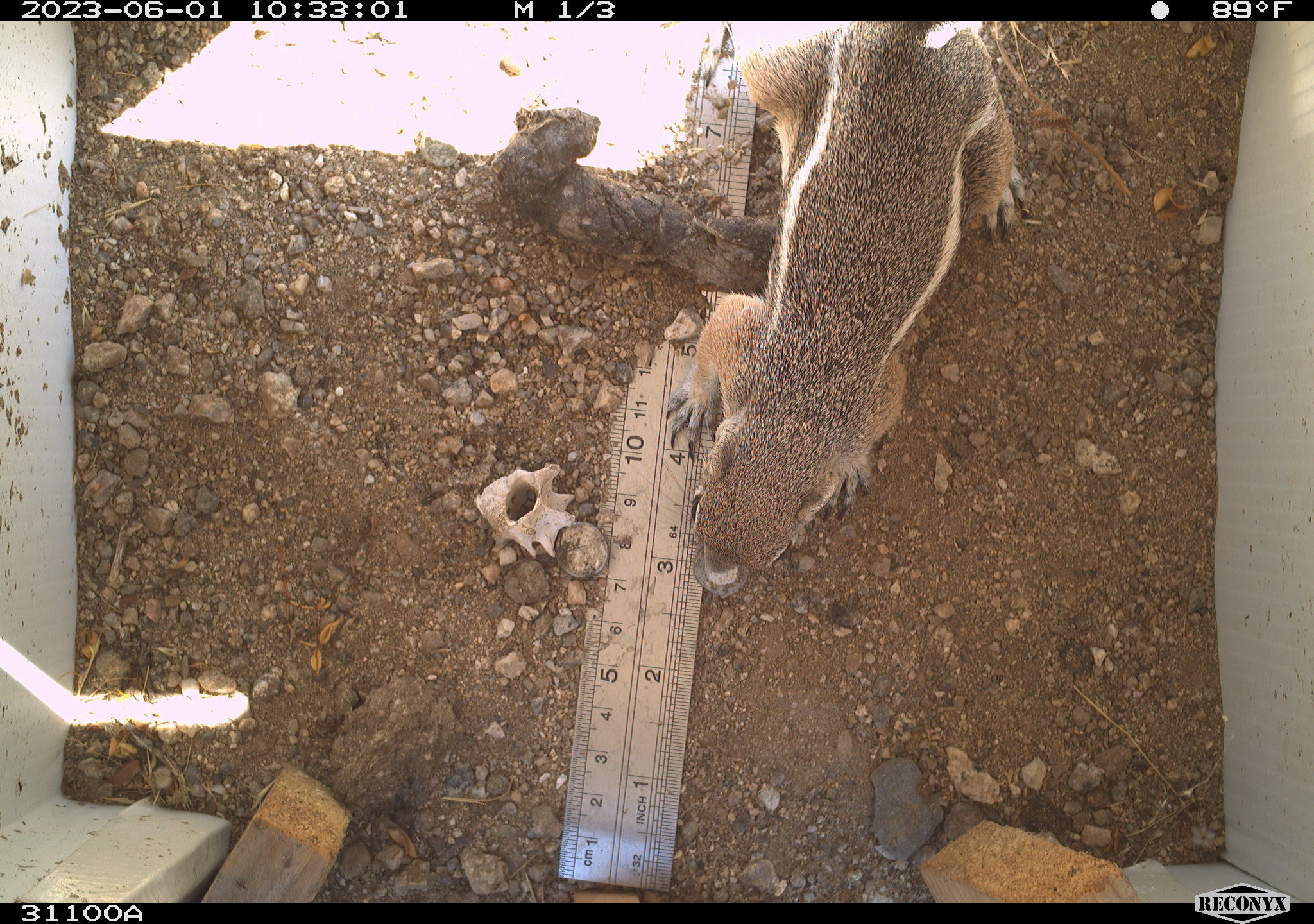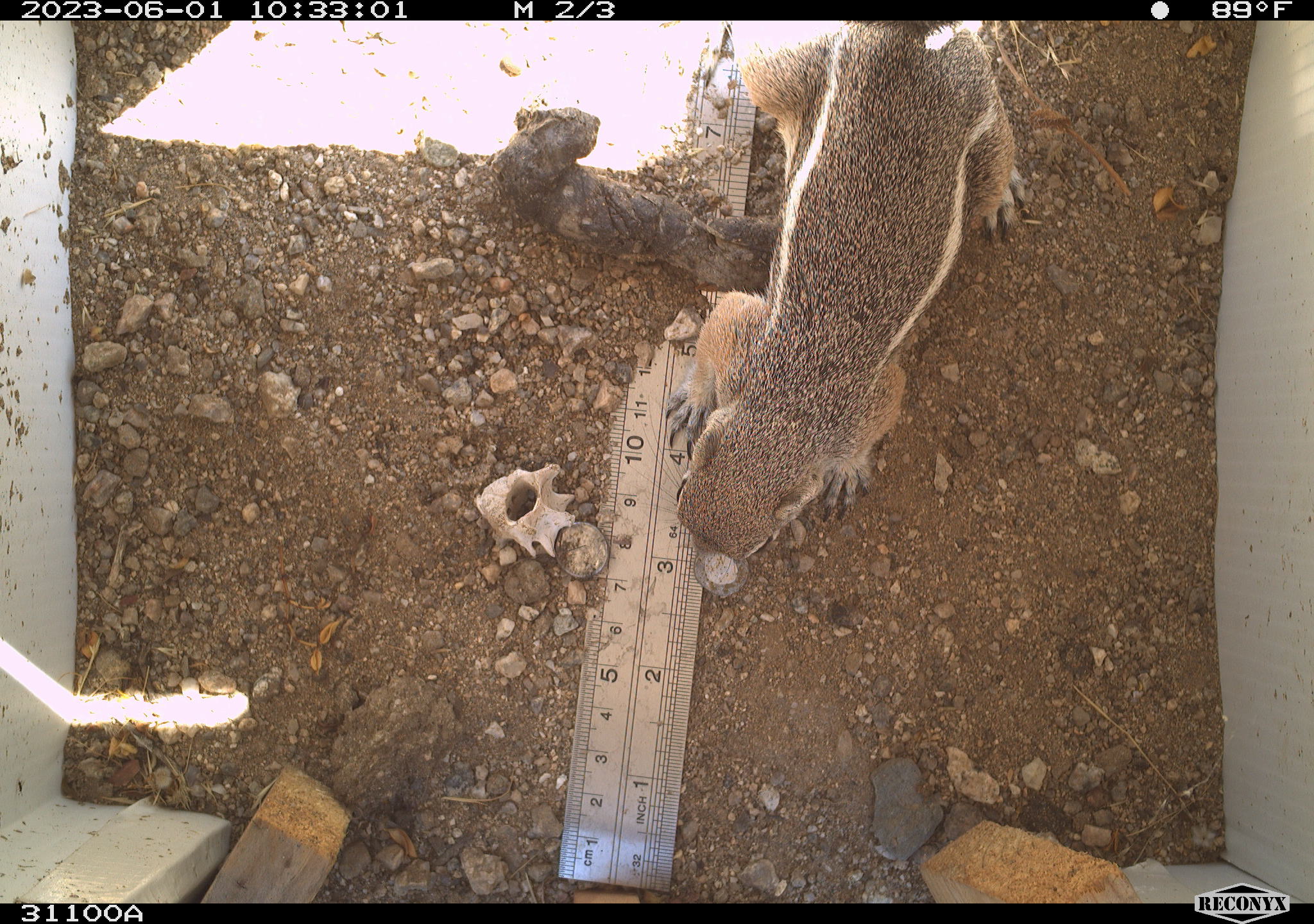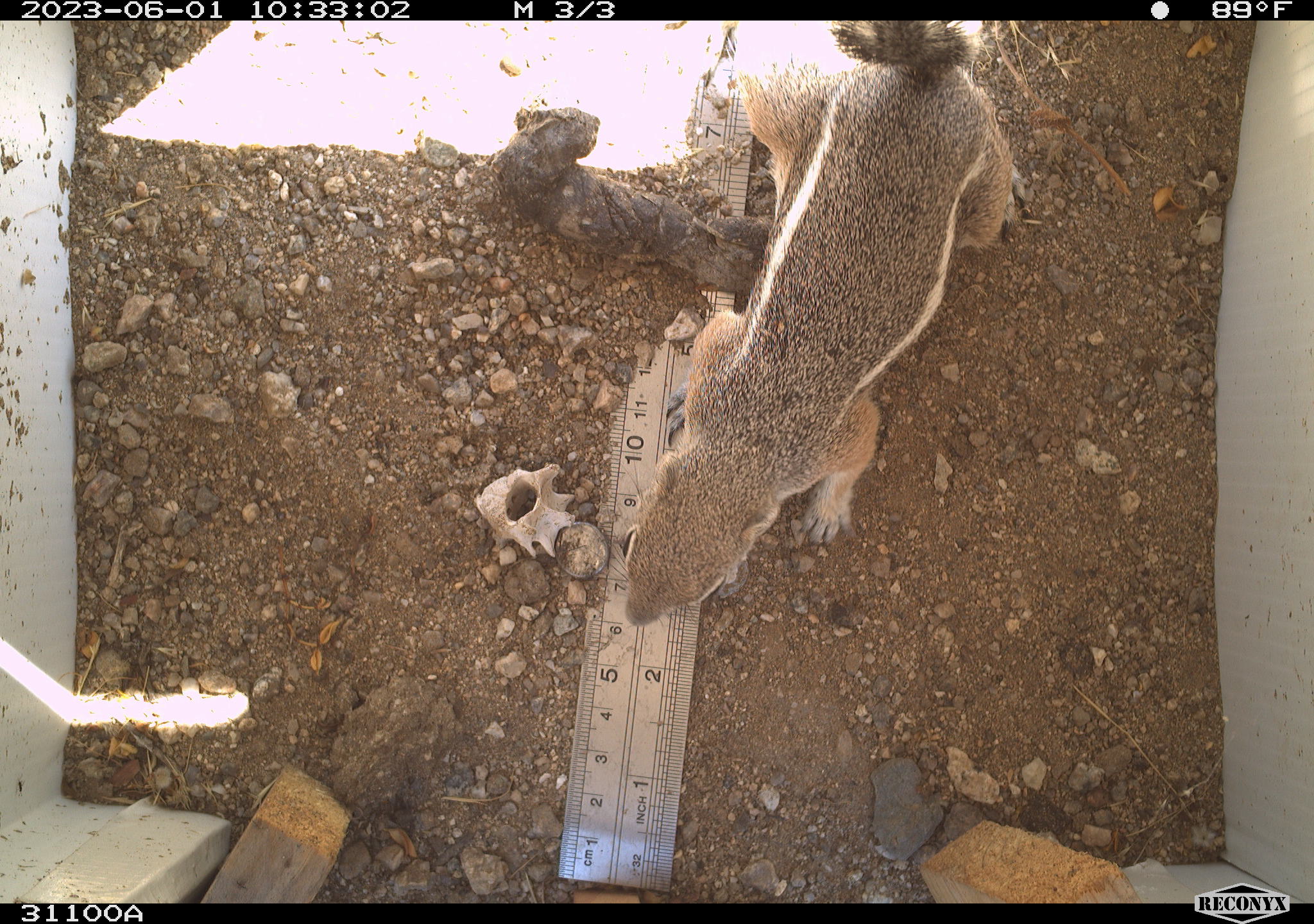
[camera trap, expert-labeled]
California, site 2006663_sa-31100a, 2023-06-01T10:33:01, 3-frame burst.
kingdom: Animalia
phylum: Chordata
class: Mammalia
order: Rodentia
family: Sciuridae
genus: Ammospermophilus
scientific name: Ammospermophilus leucurus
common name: white-tailed antelope squirrel